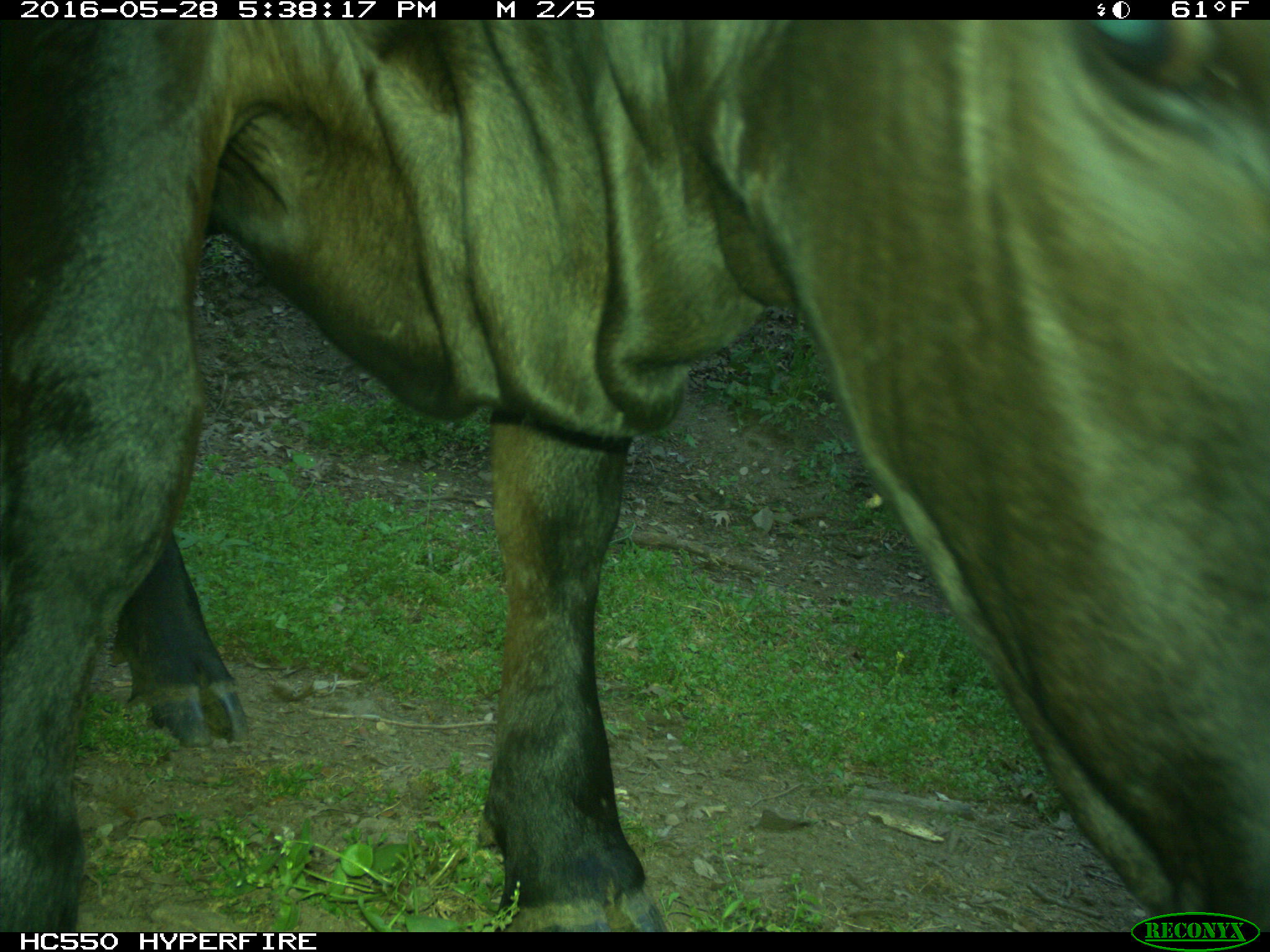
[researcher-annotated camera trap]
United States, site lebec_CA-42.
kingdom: Animalia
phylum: Chordata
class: Mammalia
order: Artiodactyla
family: Bovidae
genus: Bos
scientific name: Bos taurus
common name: domestic cow